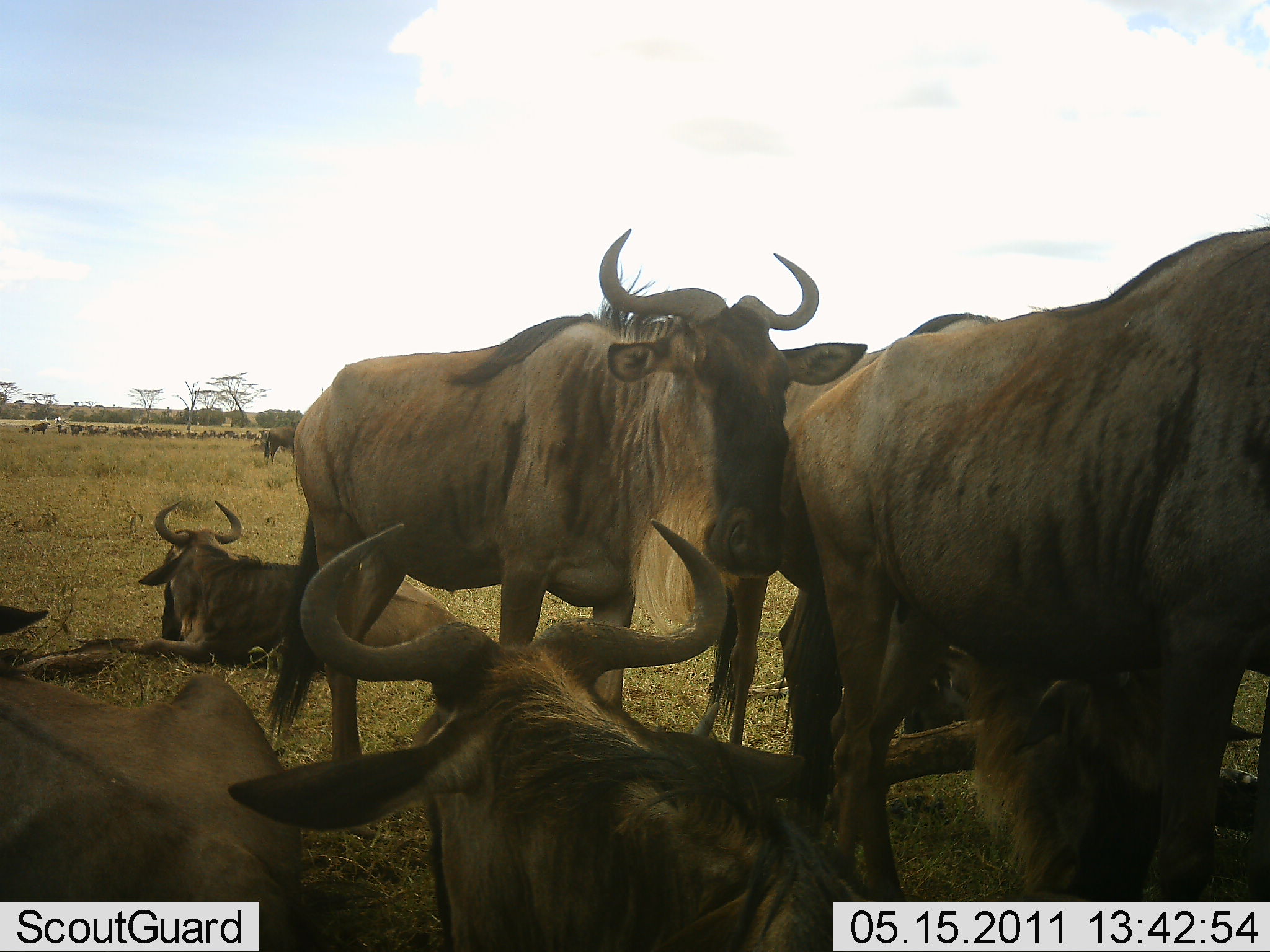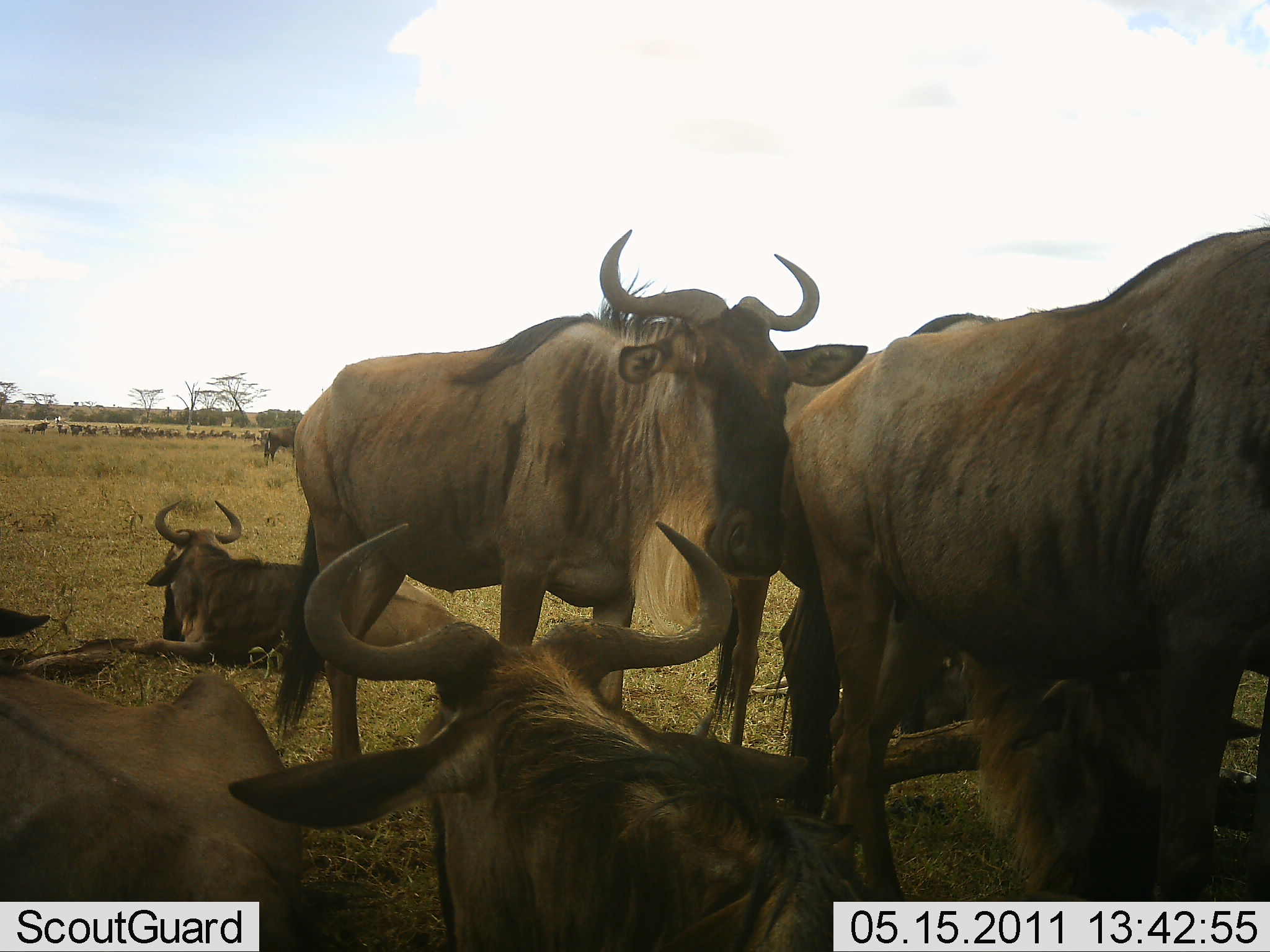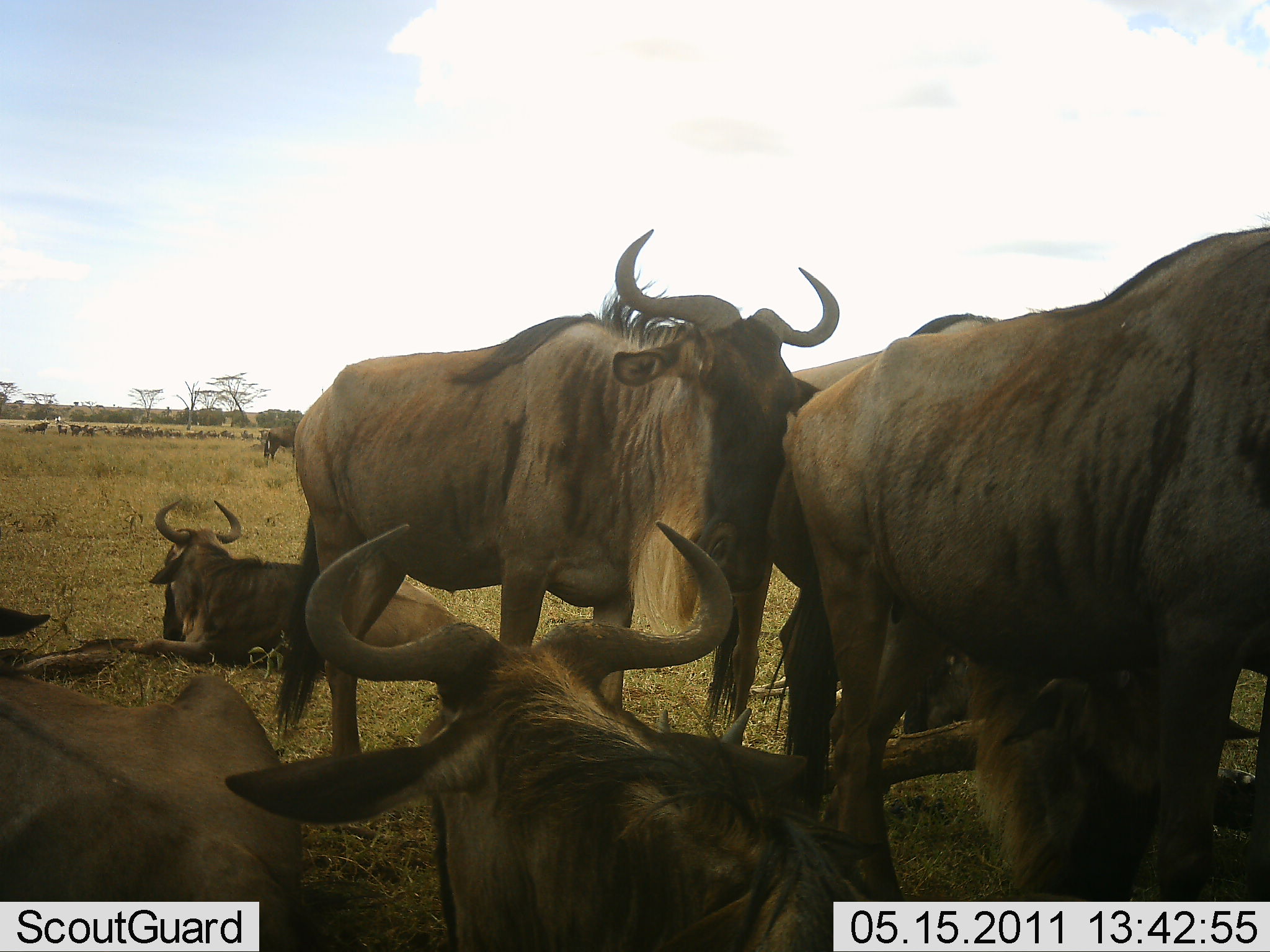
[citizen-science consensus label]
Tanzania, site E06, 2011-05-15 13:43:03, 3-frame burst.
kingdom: Animalia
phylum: Chordata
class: Mammalia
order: Artiodactyla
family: Bovidae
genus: Connochaetes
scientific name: Connochaetes taurinus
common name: blue wildebeest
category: wildebeest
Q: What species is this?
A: Wildebeest (blue wildebeest) (Connochaetes taurinus).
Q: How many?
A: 7.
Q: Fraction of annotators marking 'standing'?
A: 71%.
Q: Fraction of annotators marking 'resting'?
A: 79%.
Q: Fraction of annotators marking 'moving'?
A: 14%.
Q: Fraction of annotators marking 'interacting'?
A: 21%.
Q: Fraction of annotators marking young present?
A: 21%.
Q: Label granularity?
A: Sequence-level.